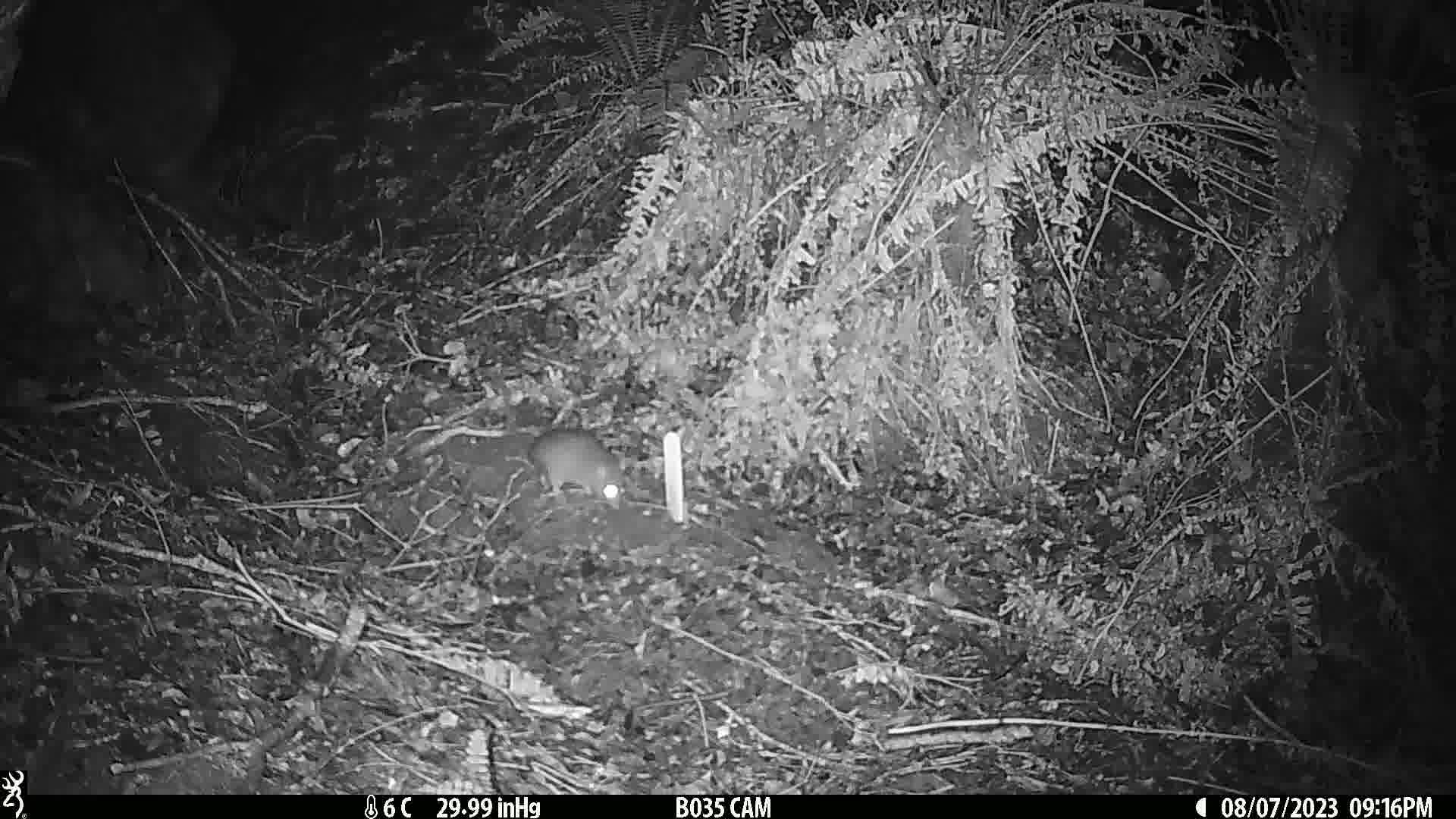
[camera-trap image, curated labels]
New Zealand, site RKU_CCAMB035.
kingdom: Animalia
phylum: Chordata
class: Mammalia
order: Rodentia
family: Muridae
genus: Rattus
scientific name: Rattus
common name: rat